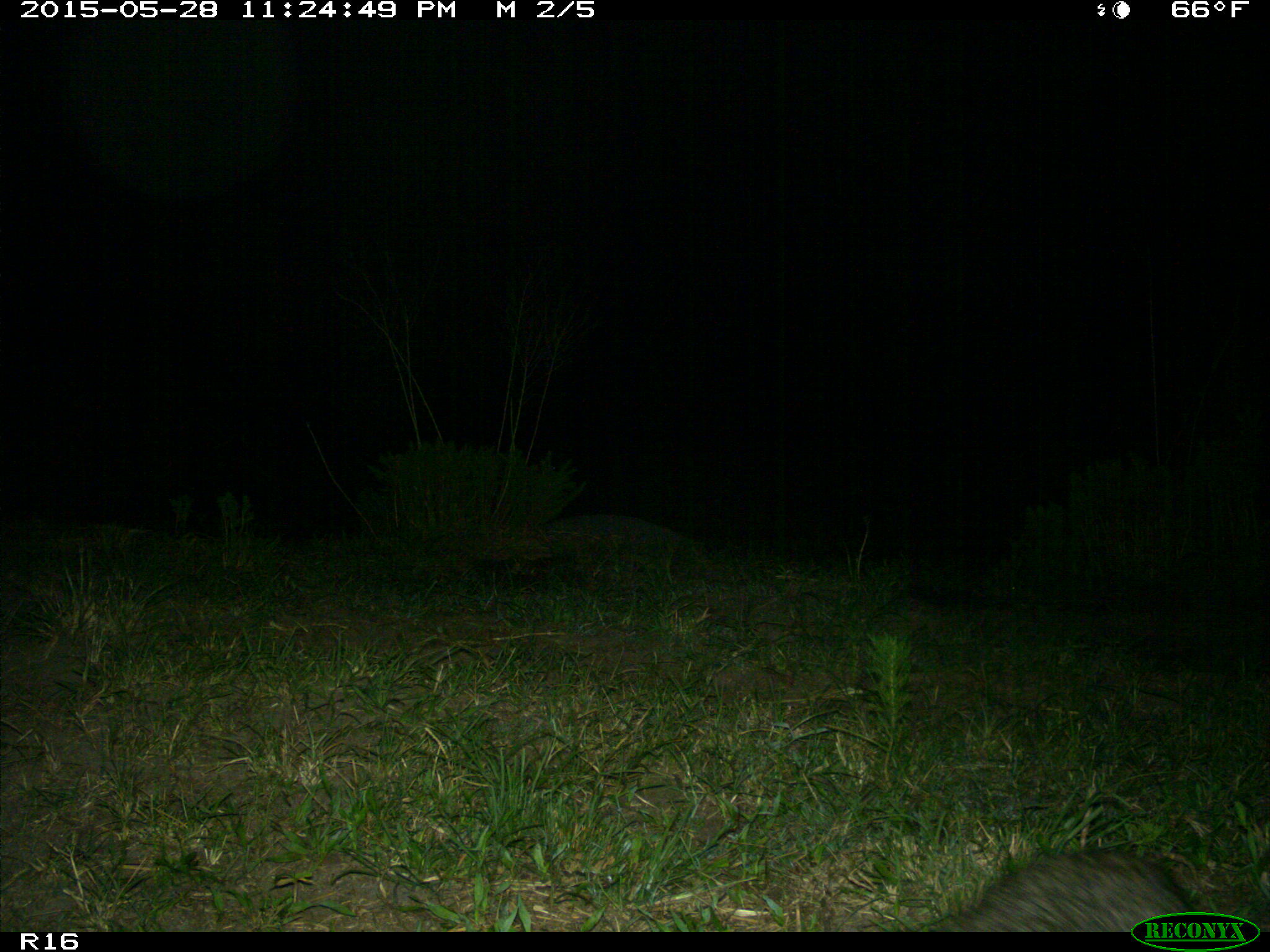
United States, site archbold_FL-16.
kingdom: Animalia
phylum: Chordata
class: Mammalia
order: Carnivora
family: Procyonidae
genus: Procyon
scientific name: Procyon lotor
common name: common raccoon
Procyon lotor (common raccoon).